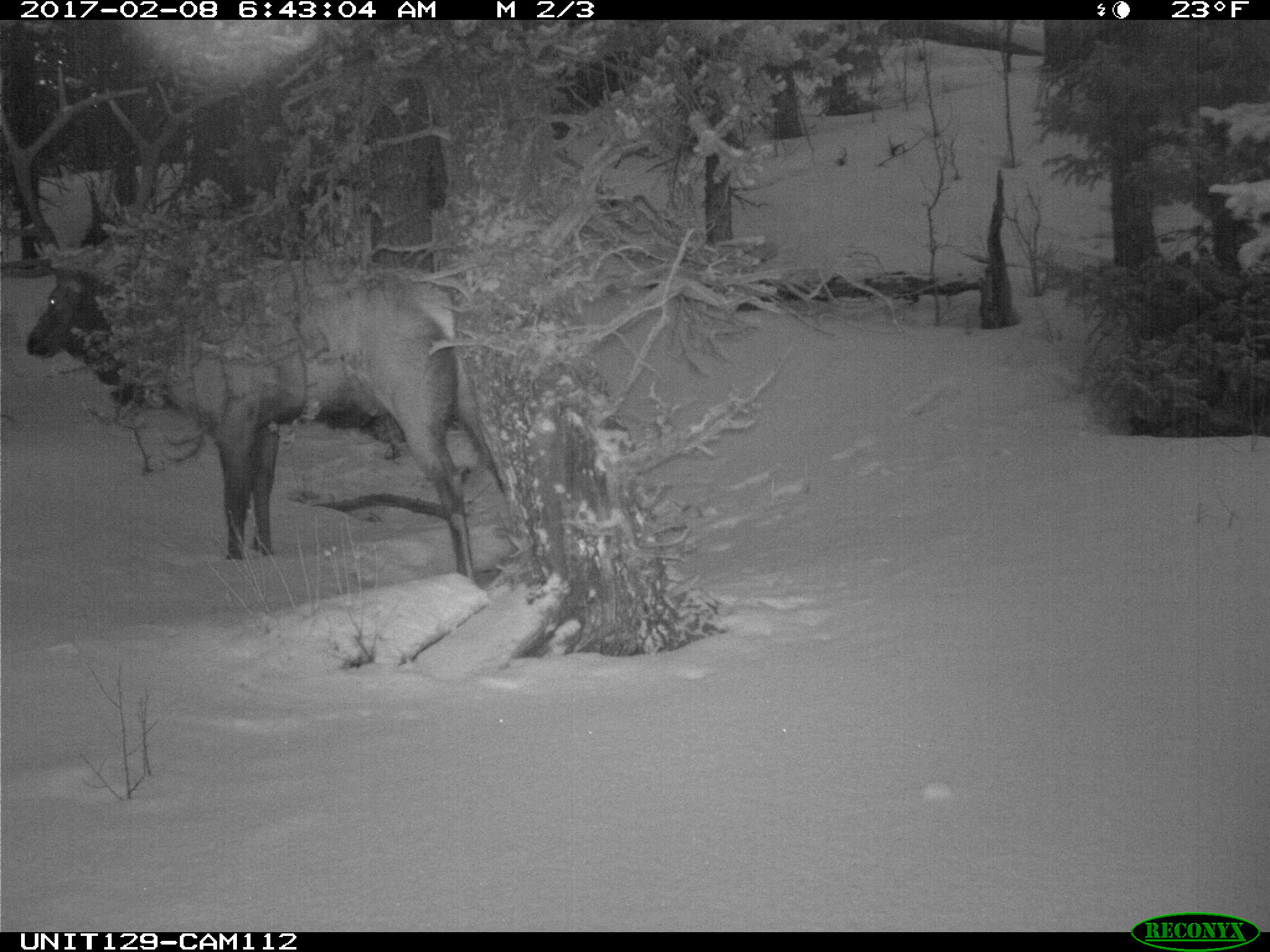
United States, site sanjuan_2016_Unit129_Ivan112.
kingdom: Animalia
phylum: Chordata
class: Mammalia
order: Artiodactyla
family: Cervidae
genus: Cervus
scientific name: Cervus elaphus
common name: red deer